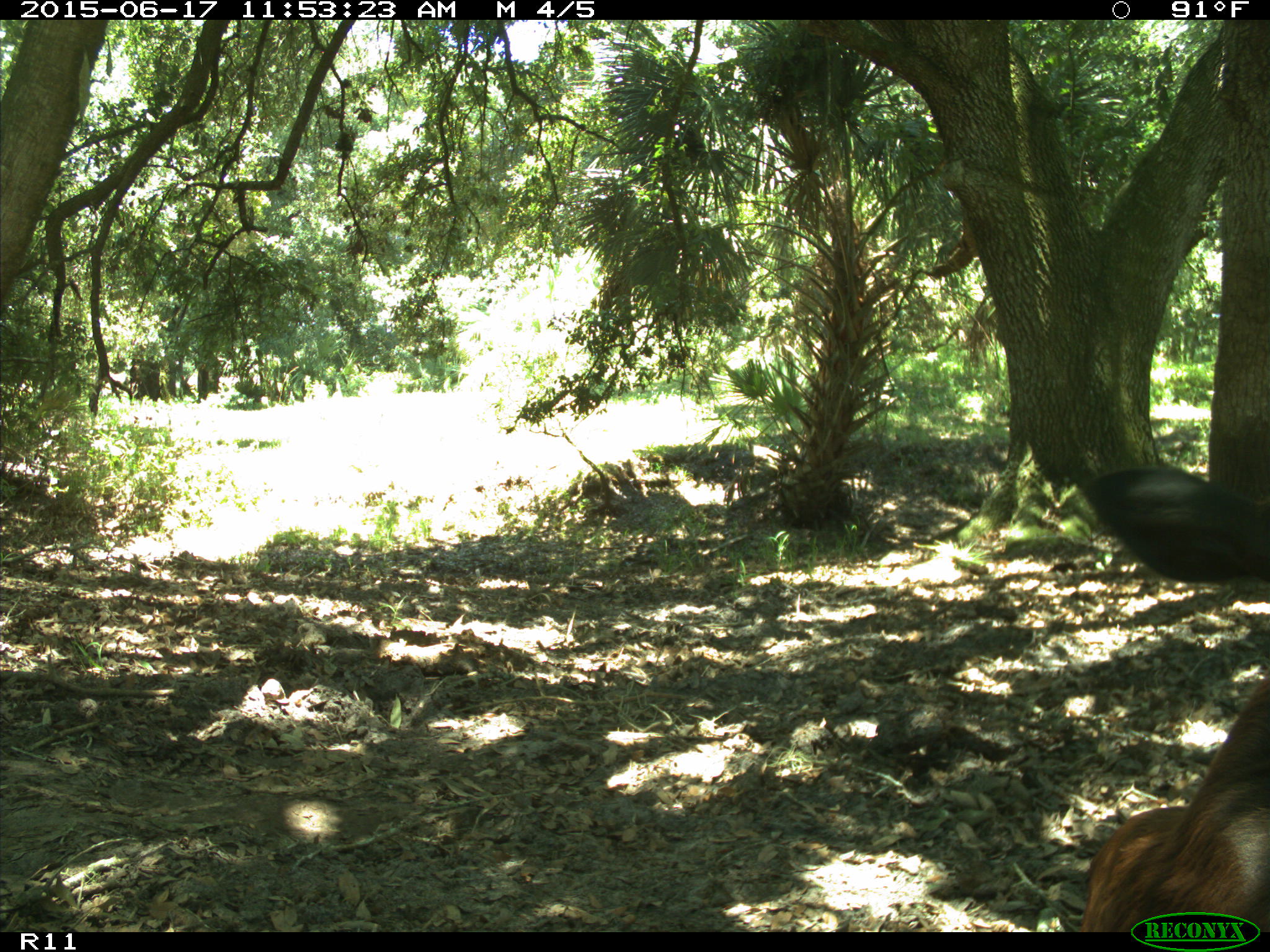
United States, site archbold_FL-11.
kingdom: Animalia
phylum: Chordata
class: Mammalia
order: Artiodactyla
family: Bovidae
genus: Bos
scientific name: Bos taurus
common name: domestic cow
Bos taurus (domestic cow).